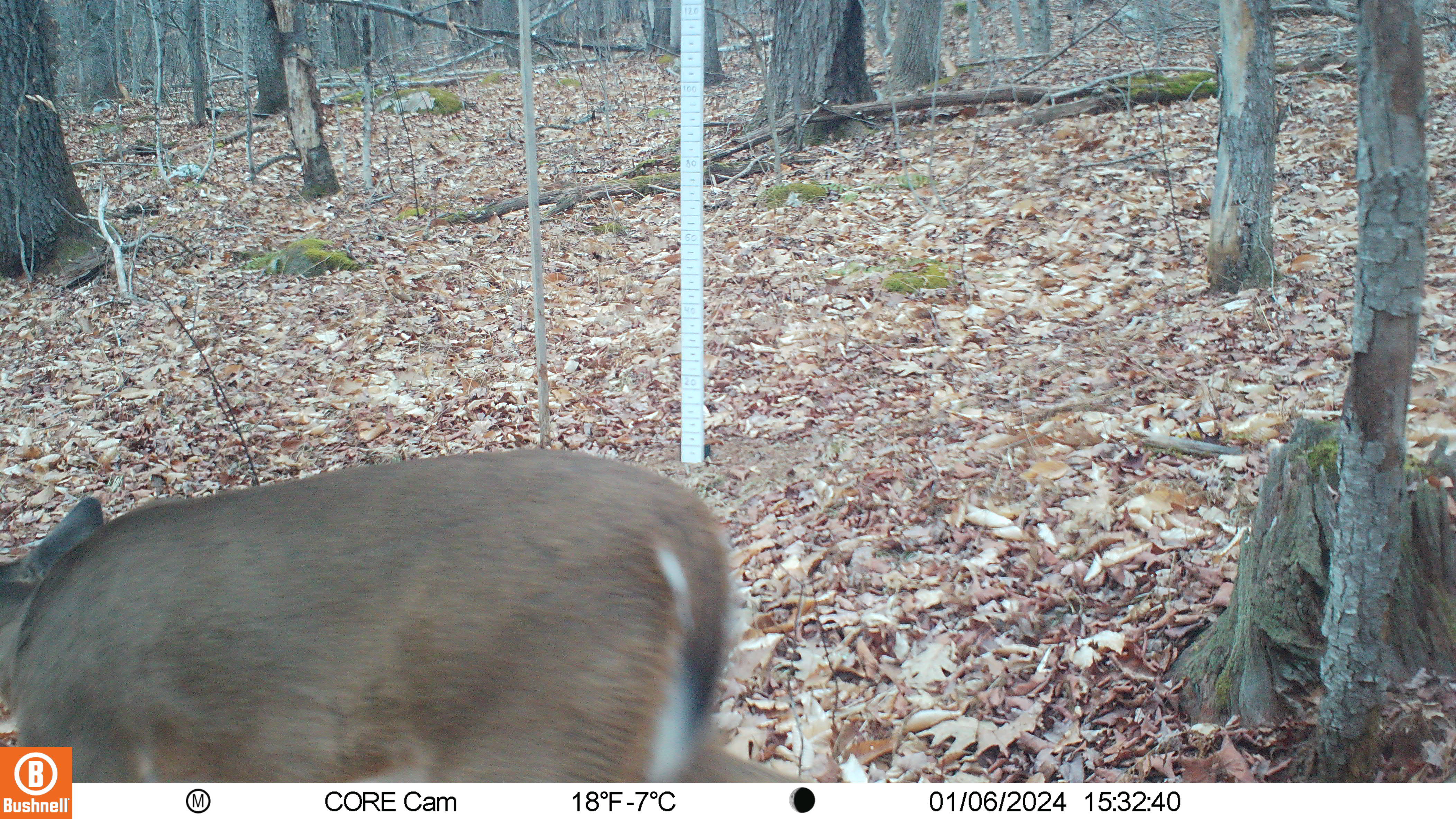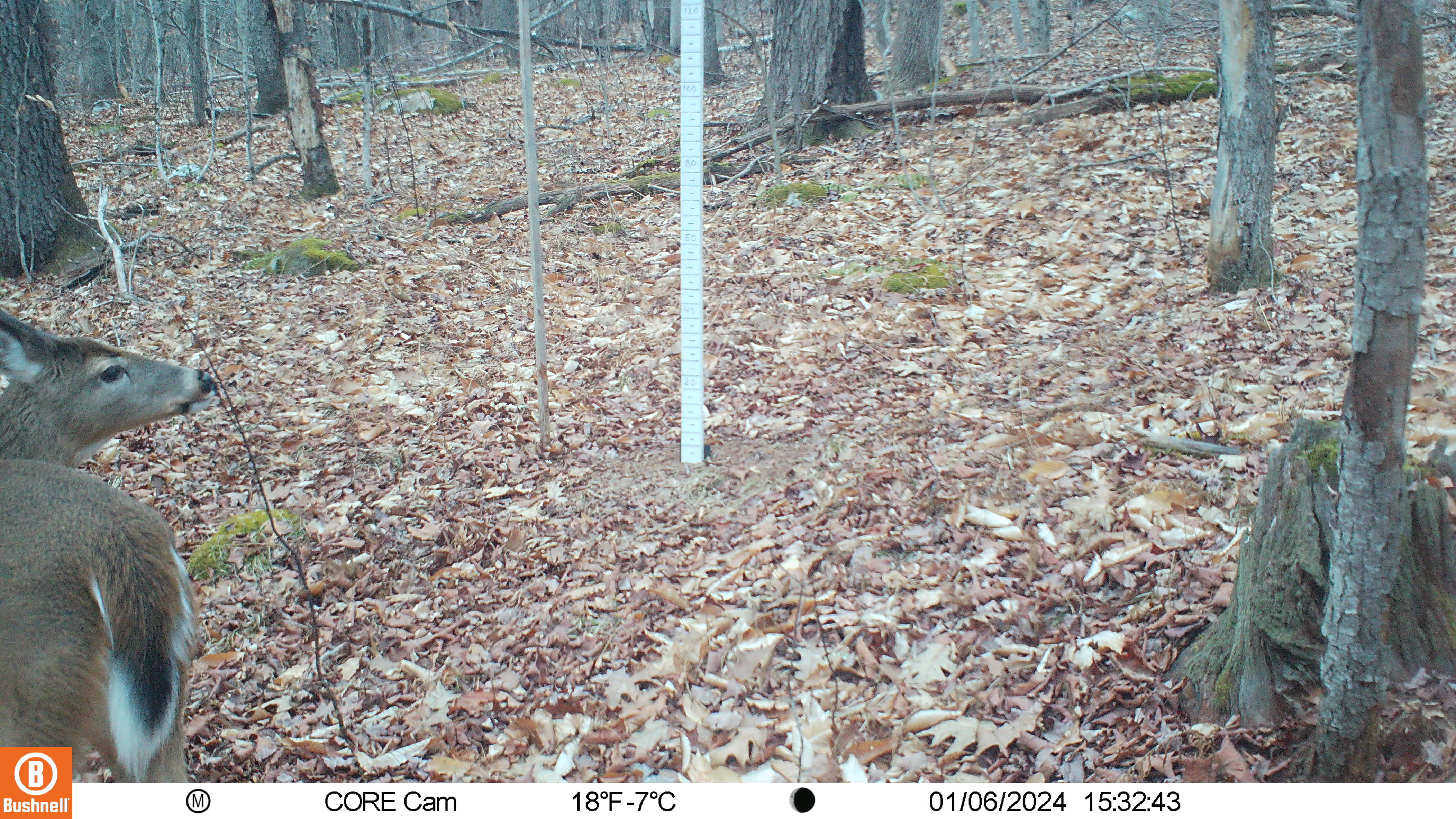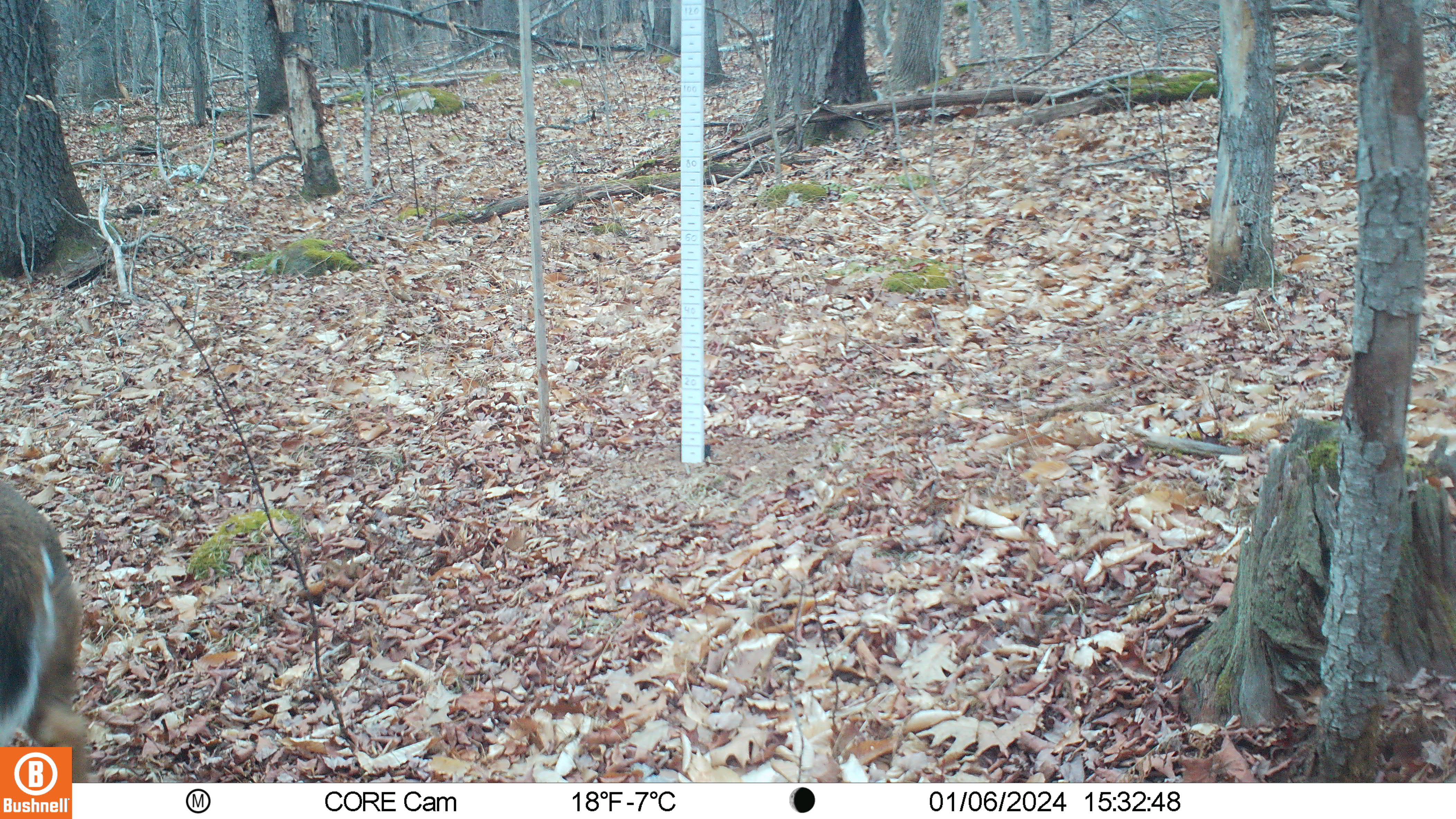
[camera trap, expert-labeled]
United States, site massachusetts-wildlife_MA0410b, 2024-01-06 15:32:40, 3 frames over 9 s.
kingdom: Animalia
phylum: Chordata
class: Mammalia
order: Artiodactyla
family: Cervidae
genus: Odocoileus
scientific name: Odocoileus virginianus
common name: white-tailed deer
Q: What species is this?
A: White-tailed deer (Odocoileus virginianus).